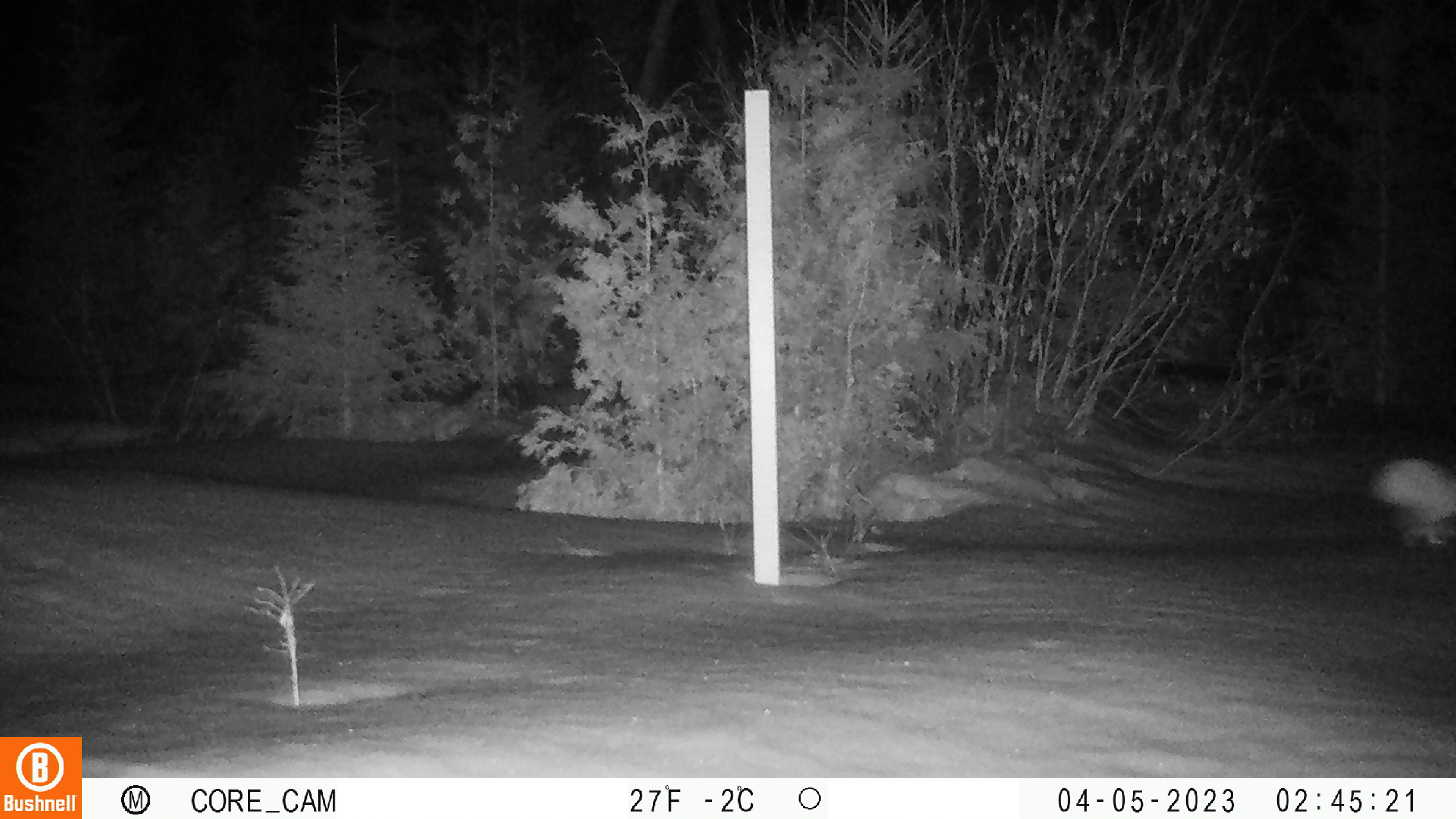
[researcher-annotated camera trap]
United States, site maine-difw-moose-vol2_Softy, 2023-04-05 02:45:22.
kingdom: Animalia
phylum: Chordata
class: Mammalia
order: Lagomorpha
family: Leporidae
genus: Lepus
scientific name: Lepus americanus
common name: snowshoe hare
Snowshoe hare (Lepus americanus).